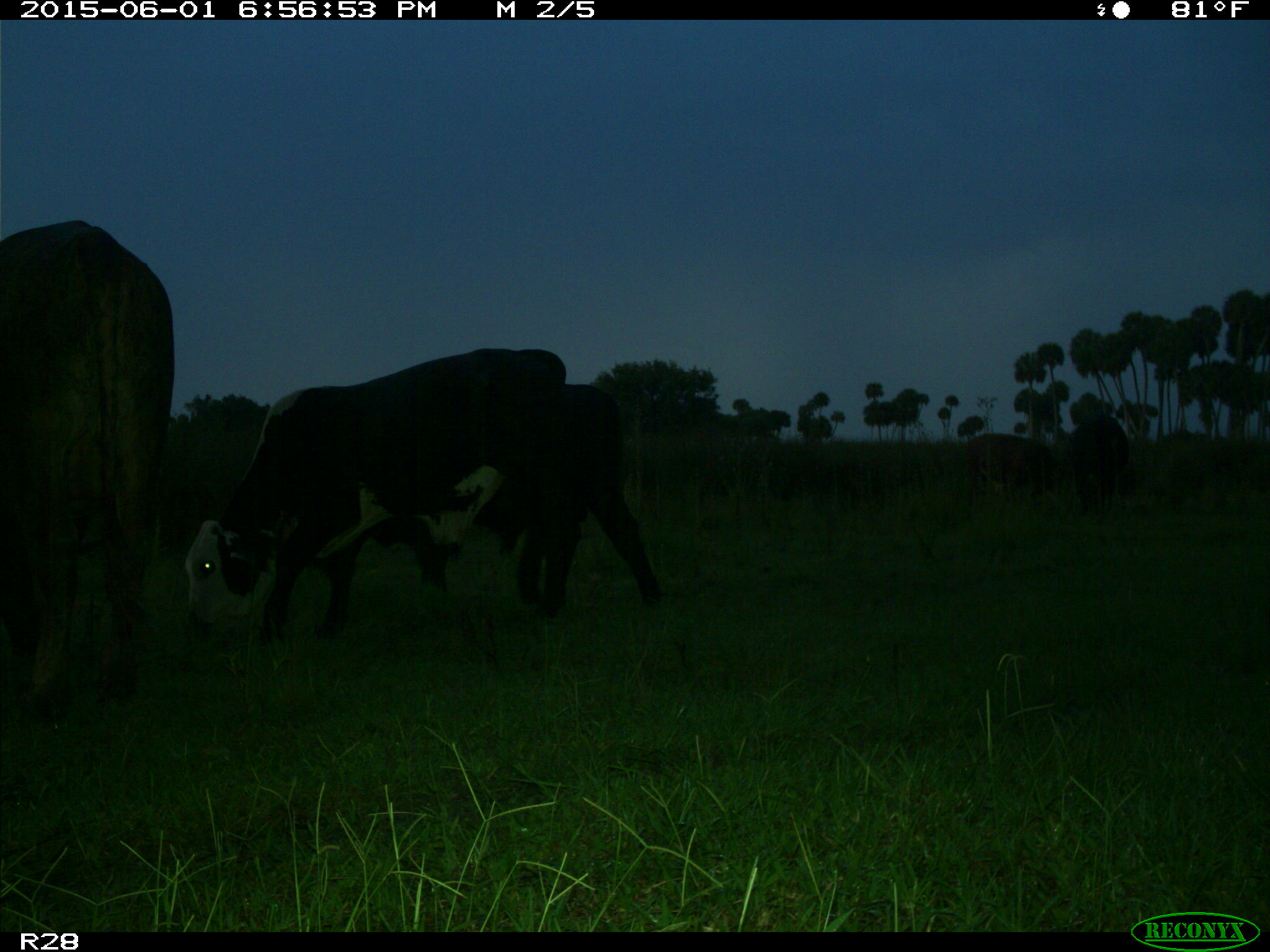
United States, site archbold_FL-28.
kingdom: Animalia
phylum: Chordata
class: Mammalia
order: Artiodactyla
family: Bovidae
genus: Bos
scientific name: Bos taurus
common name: domestic cow